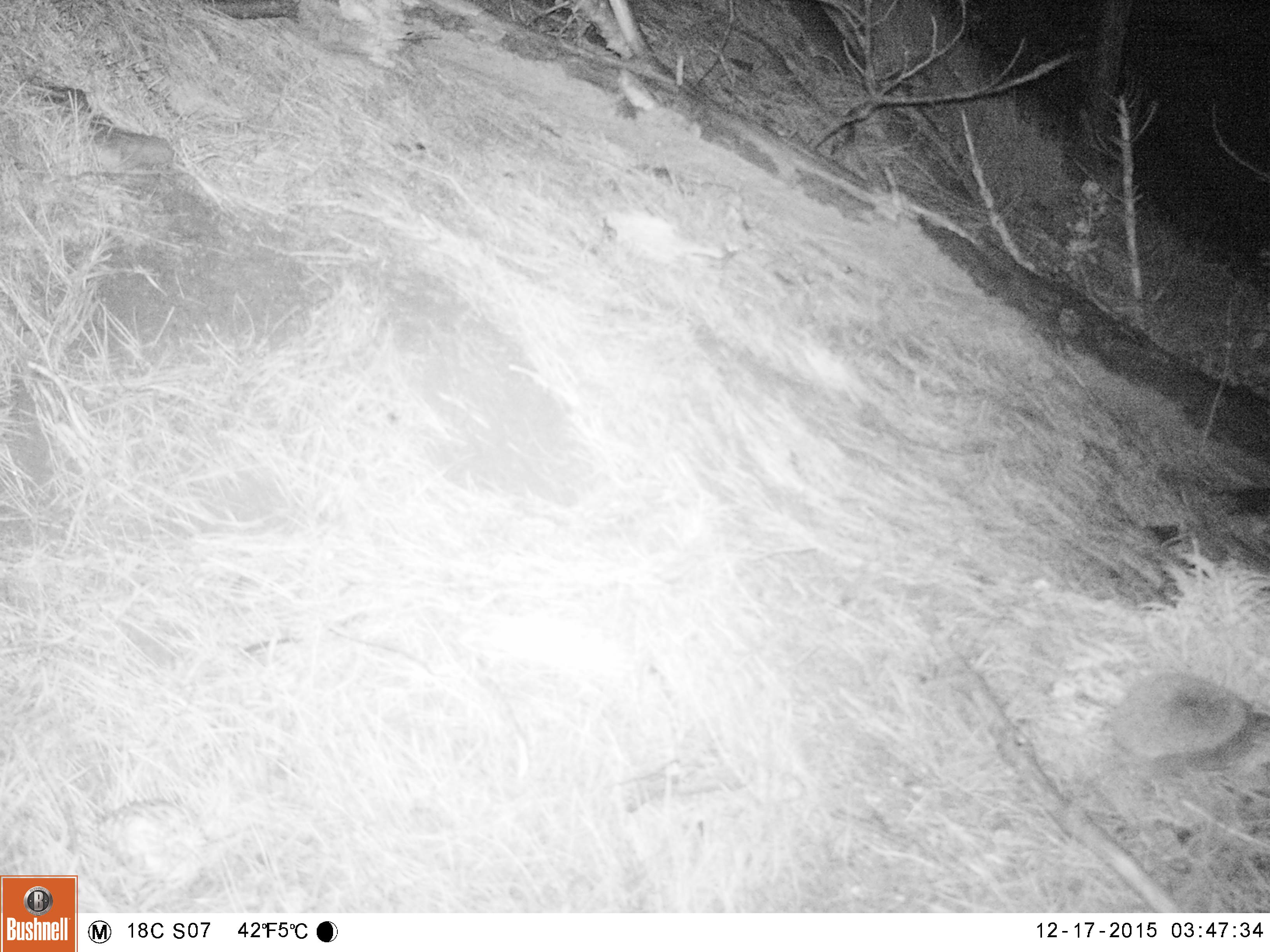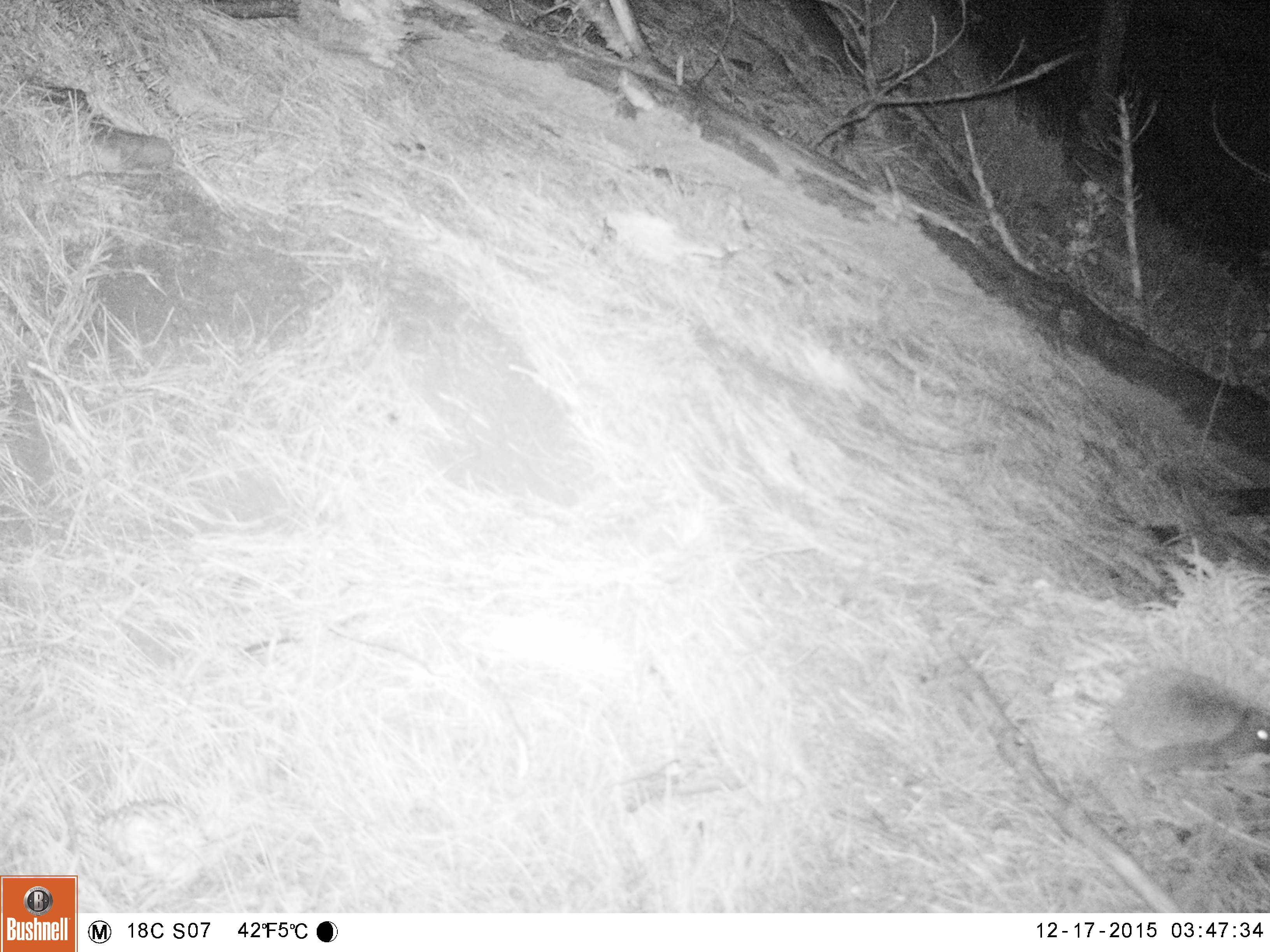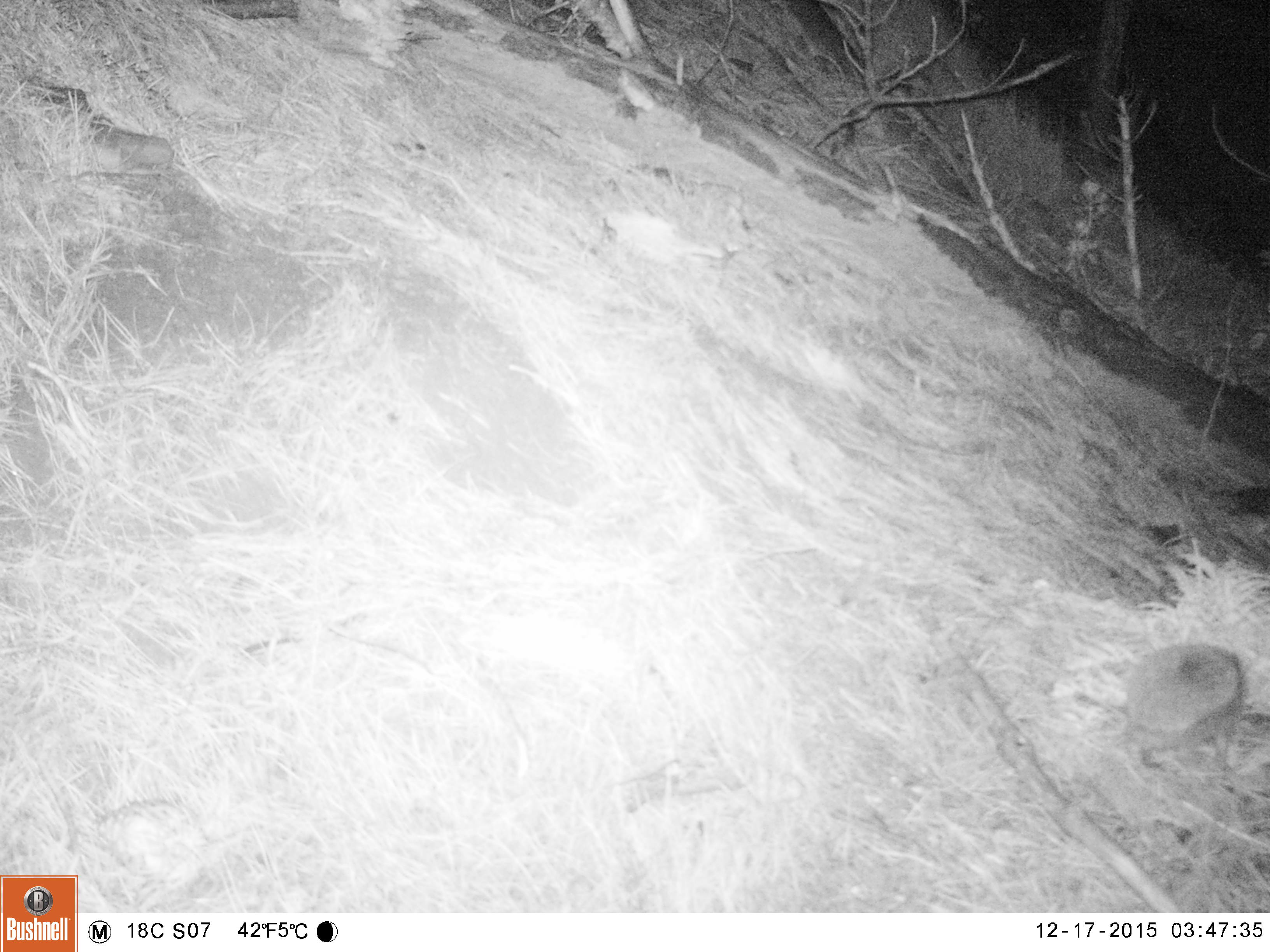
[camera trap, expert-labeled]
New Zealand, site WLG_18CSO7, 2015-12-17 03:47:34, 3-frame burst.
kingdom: Animalia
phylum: Chordata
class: Mammalia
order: Eulipotyphla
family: Erinaceidae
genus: Erinaceus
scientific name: Erinaceus europaeus europaeus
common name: european hedgehog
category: hedgehog